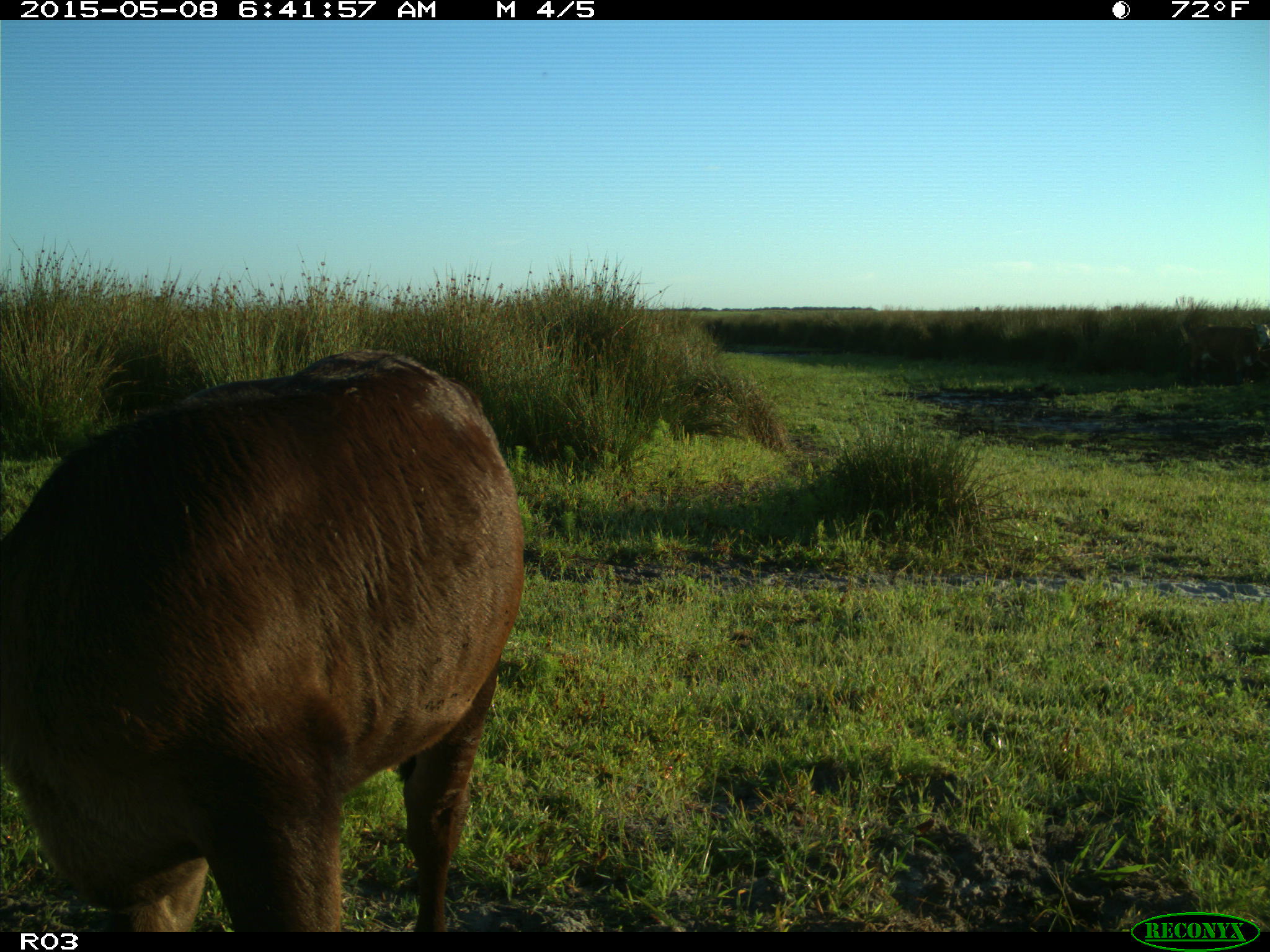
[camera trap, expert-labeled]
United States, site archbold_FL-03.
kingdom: Animalia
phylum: Chordata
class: Mammalia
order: Artiodactyla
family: Bovidae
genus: Bos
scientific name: Bos taurus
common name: domestic cow